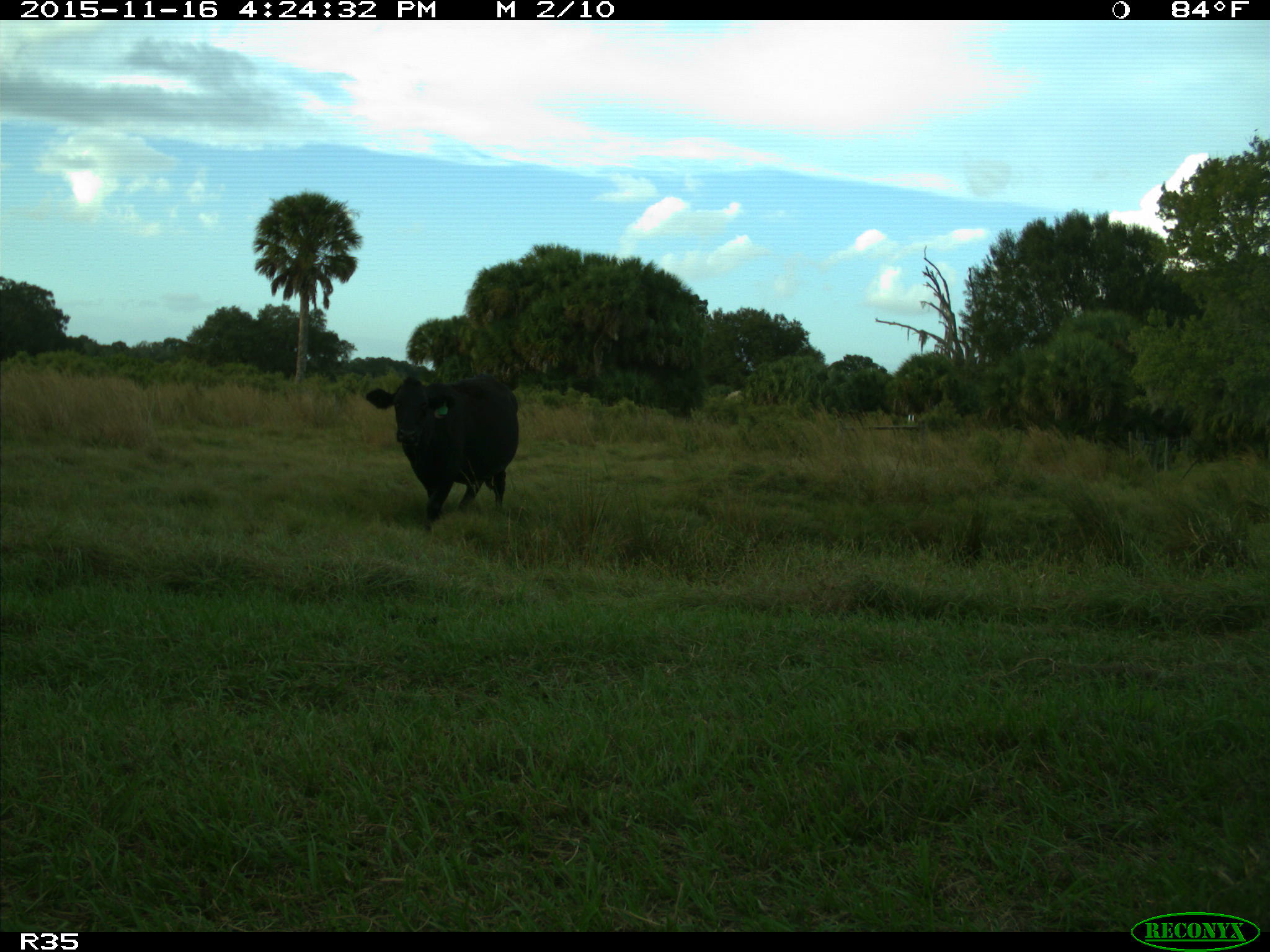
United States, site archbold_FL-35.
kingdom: Animalia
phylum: Chordata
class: Mammalia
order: Artiodactyla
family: Bovidae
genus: Bos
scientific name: Bos taurus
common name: domestic cow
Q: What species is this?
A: Bos taurus (domestic cow).